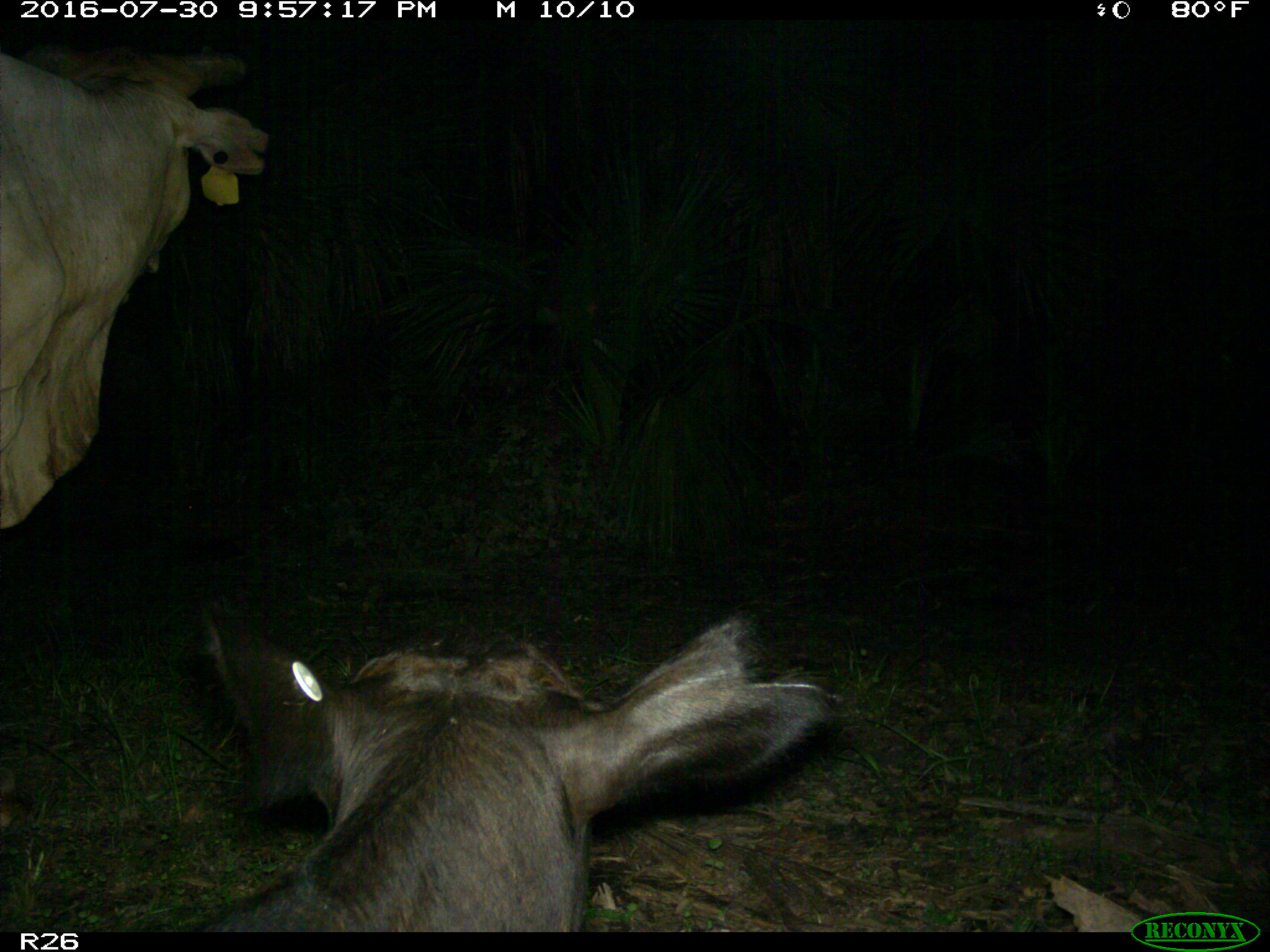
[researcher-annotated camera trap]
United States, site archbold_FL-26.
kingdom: Animalia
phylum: Chordata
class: Mammalia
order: Artiodactyla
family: Bovidae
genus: Bos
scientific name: Bos taurus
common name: domestic cow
Bos taurus (domestic cow).